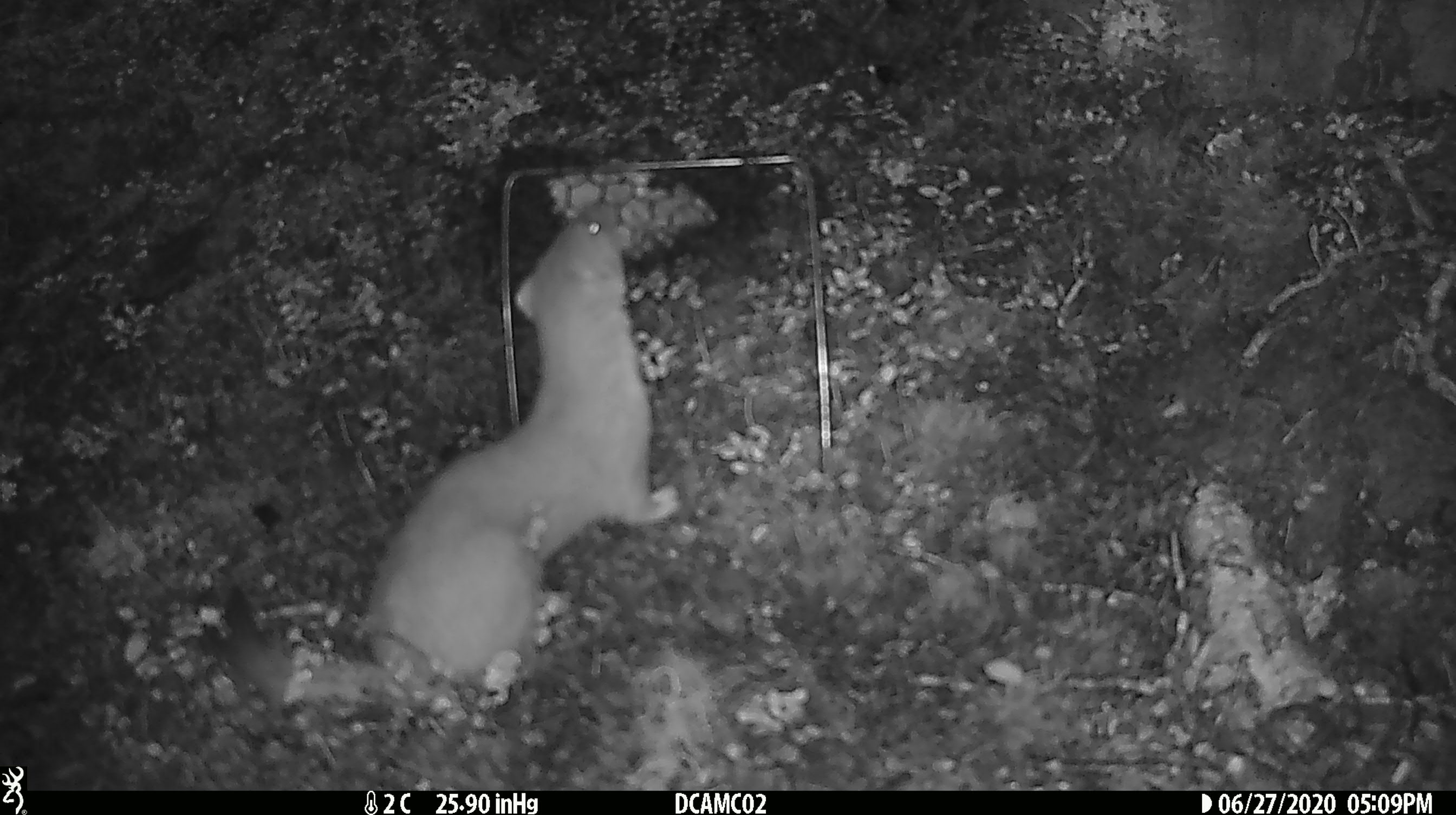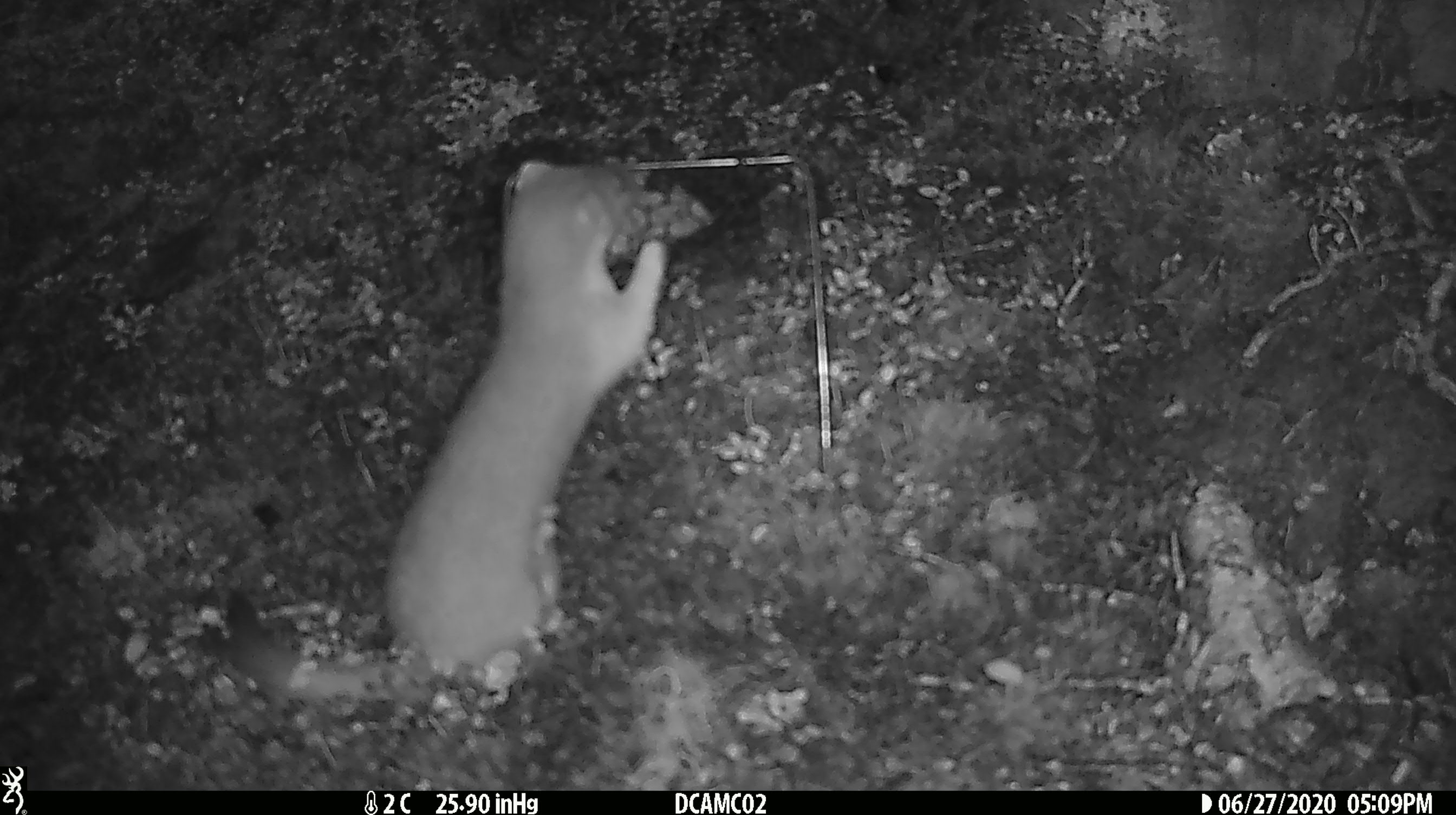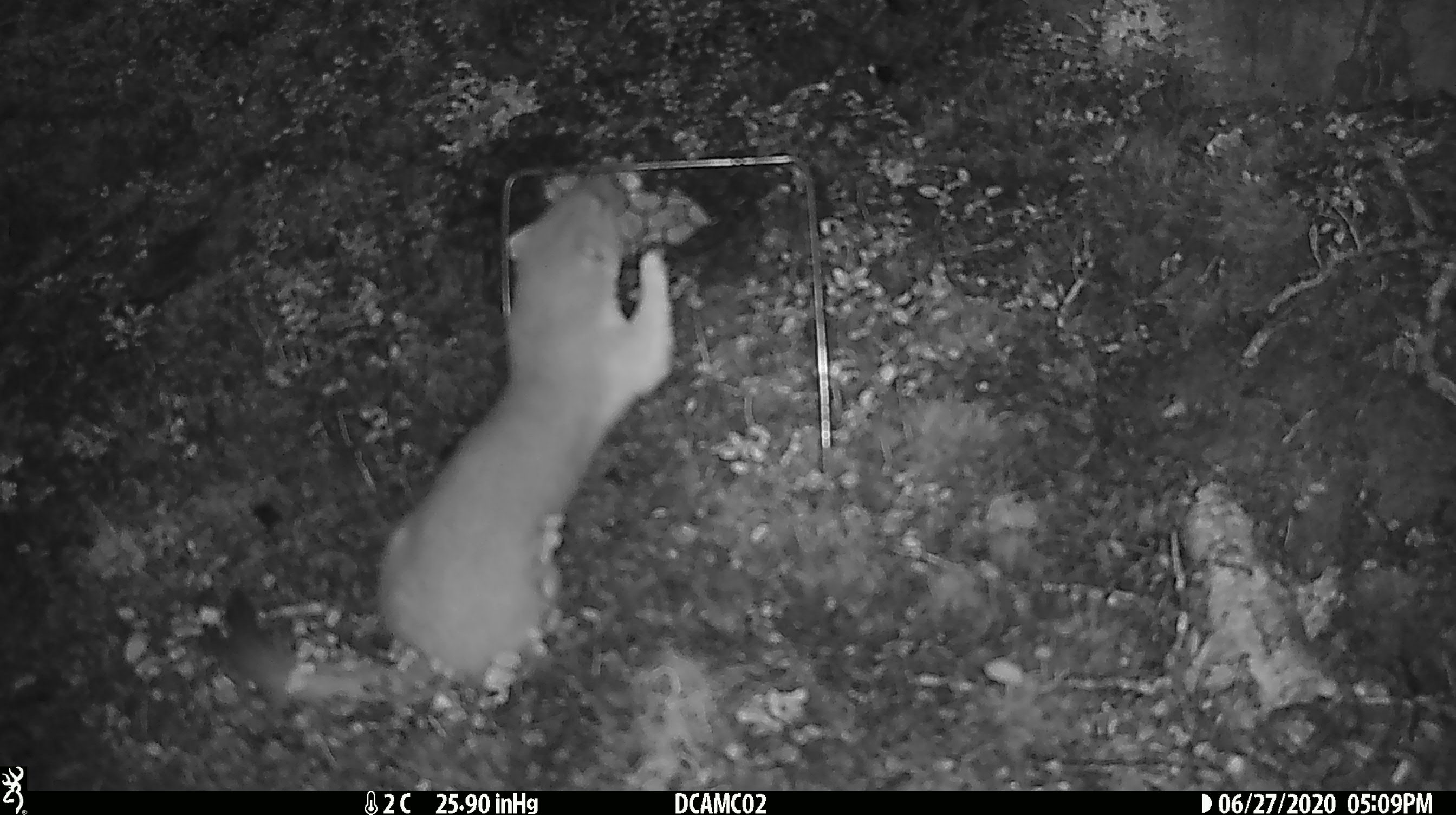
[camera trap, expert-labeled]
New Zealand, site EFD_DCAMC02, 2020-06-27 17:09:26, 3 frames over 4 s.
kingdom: Animalia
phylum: Chordata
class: Mammalia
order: Carnivora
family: Mustelidae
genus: Mustela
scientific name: Mustela erminea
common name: stoat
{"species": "stoat (Mustela erminea)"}